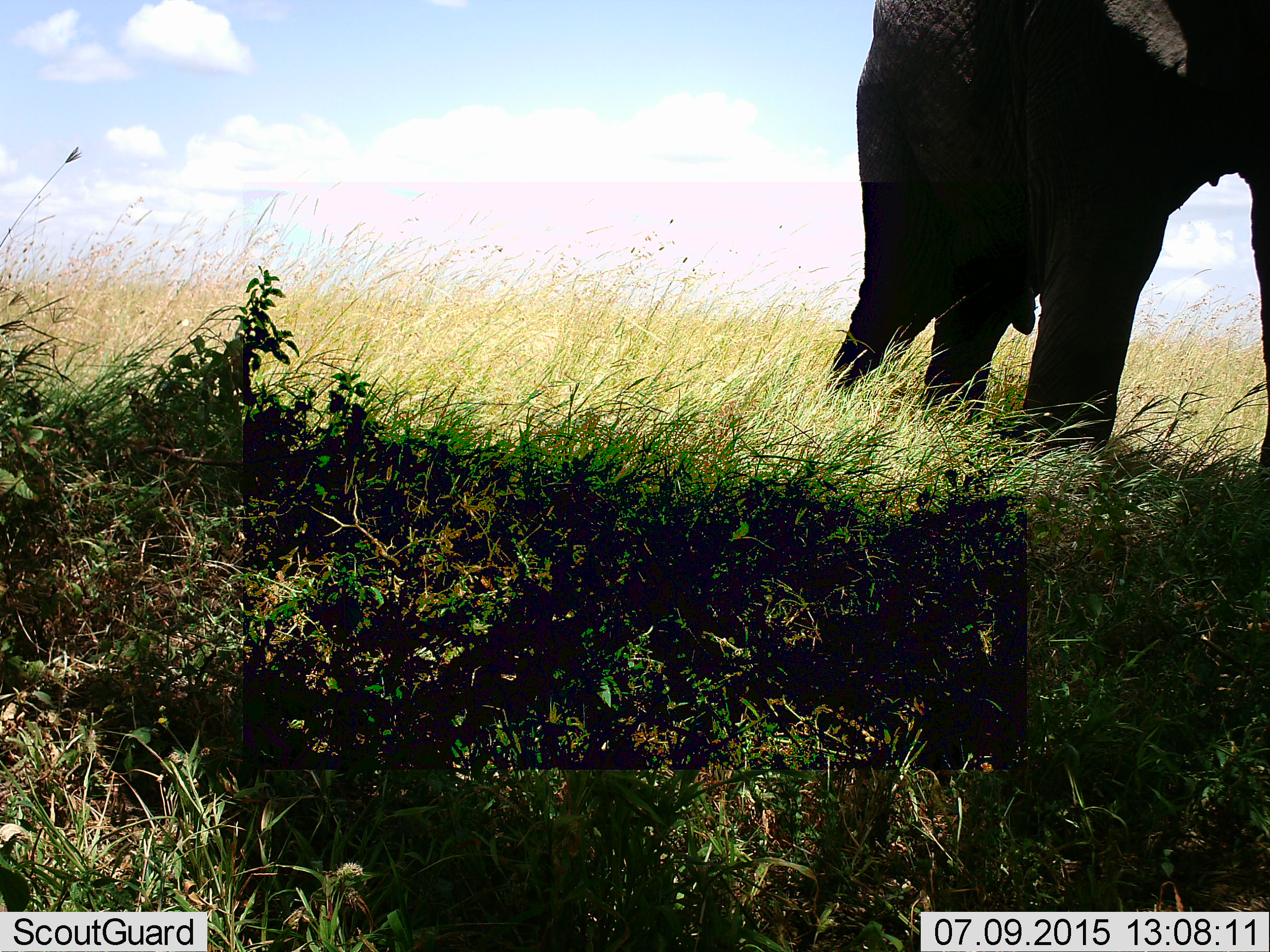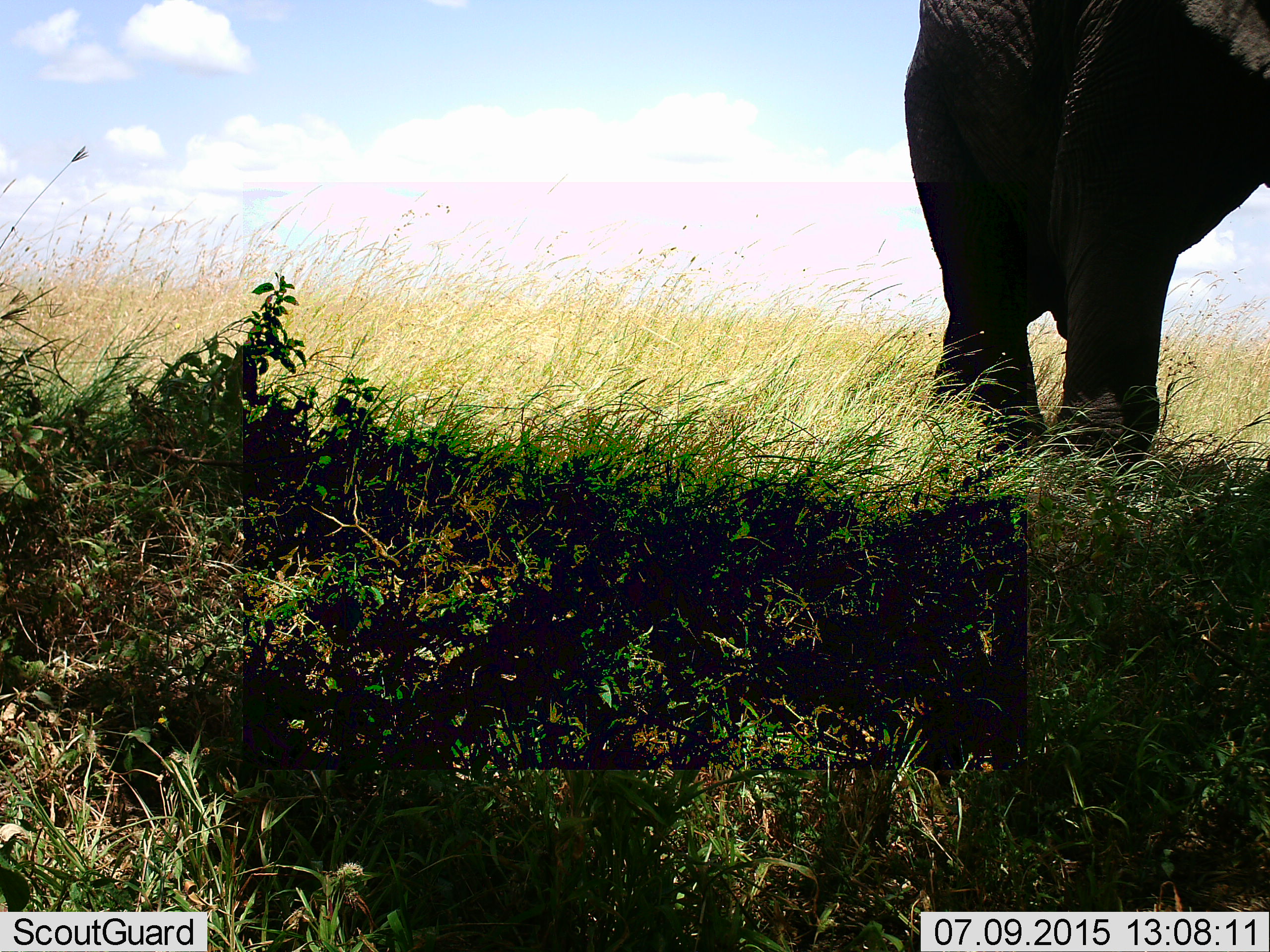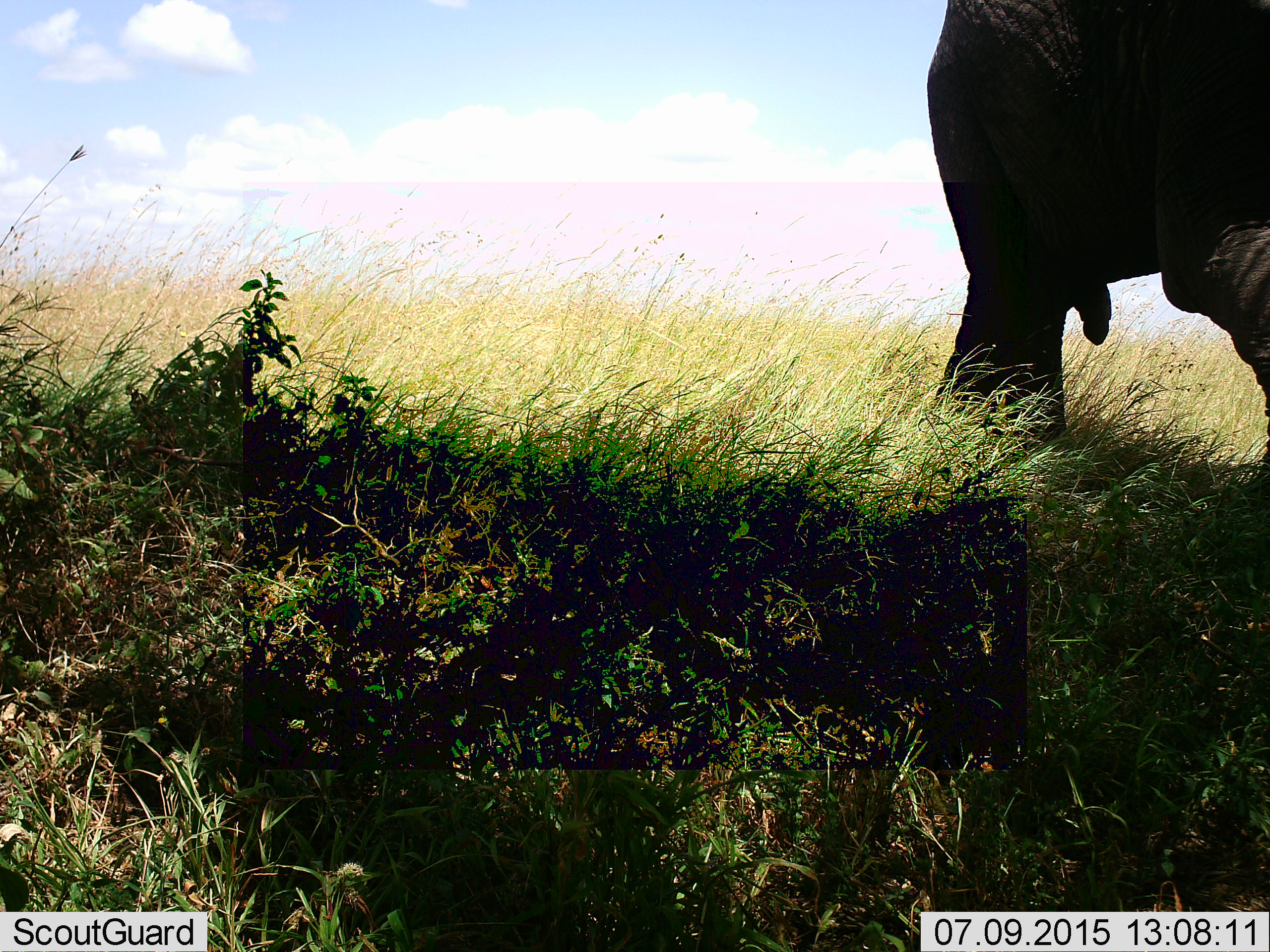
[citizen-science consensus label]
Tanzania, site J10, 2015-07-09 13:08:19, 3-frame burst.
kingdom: Animalia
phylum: Chordata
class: Mammalia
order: Proboscidea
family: Elephantidae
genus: Loxodonta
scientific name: Loxodonta africana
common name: african bush elephant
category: elephant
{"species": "elephant (african bush elephant) (Loxodonta africana)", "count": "1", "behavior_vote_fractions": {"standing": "33%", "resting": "0%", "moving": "78%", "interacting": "0%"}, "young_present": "0%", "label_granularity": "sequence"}